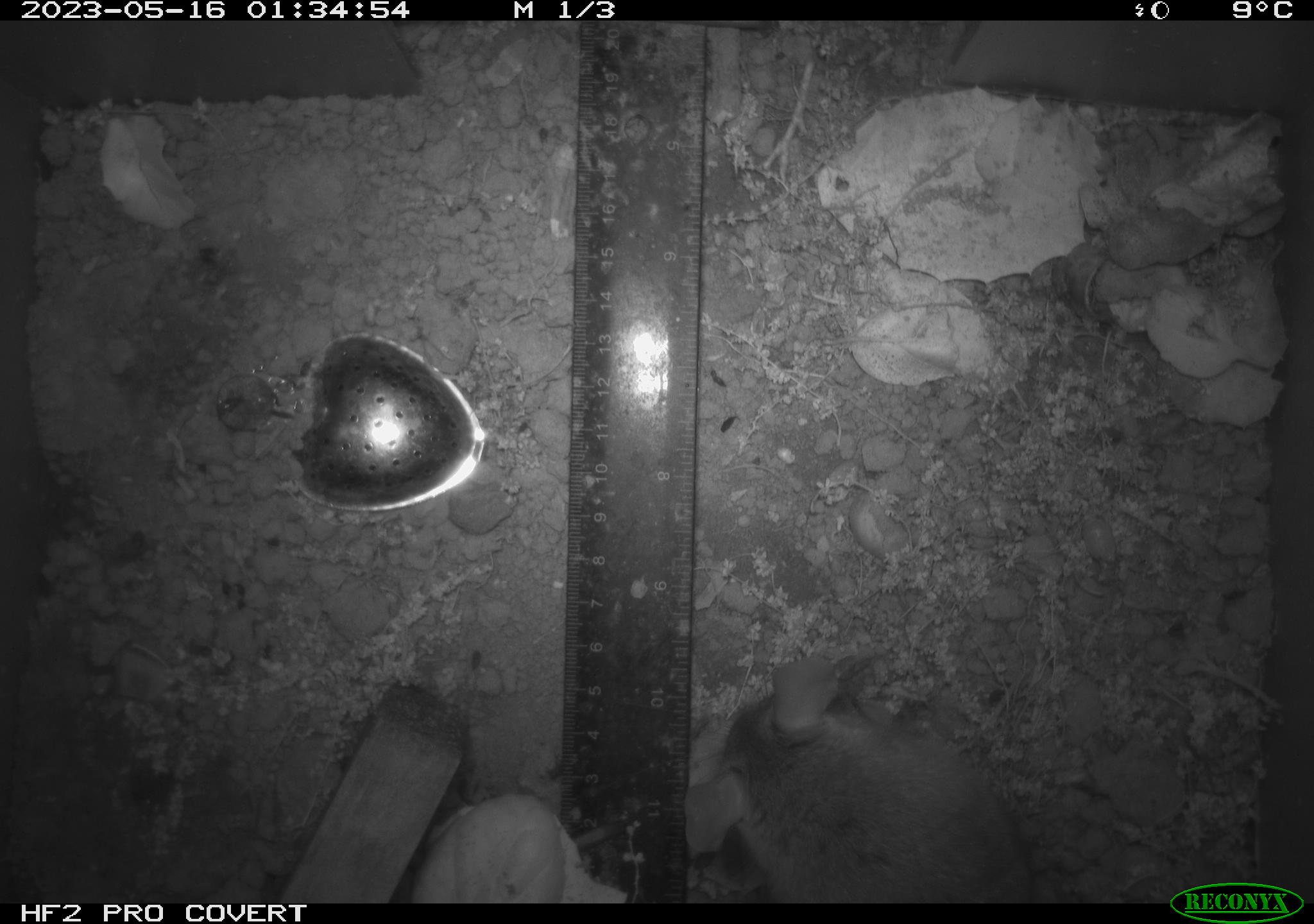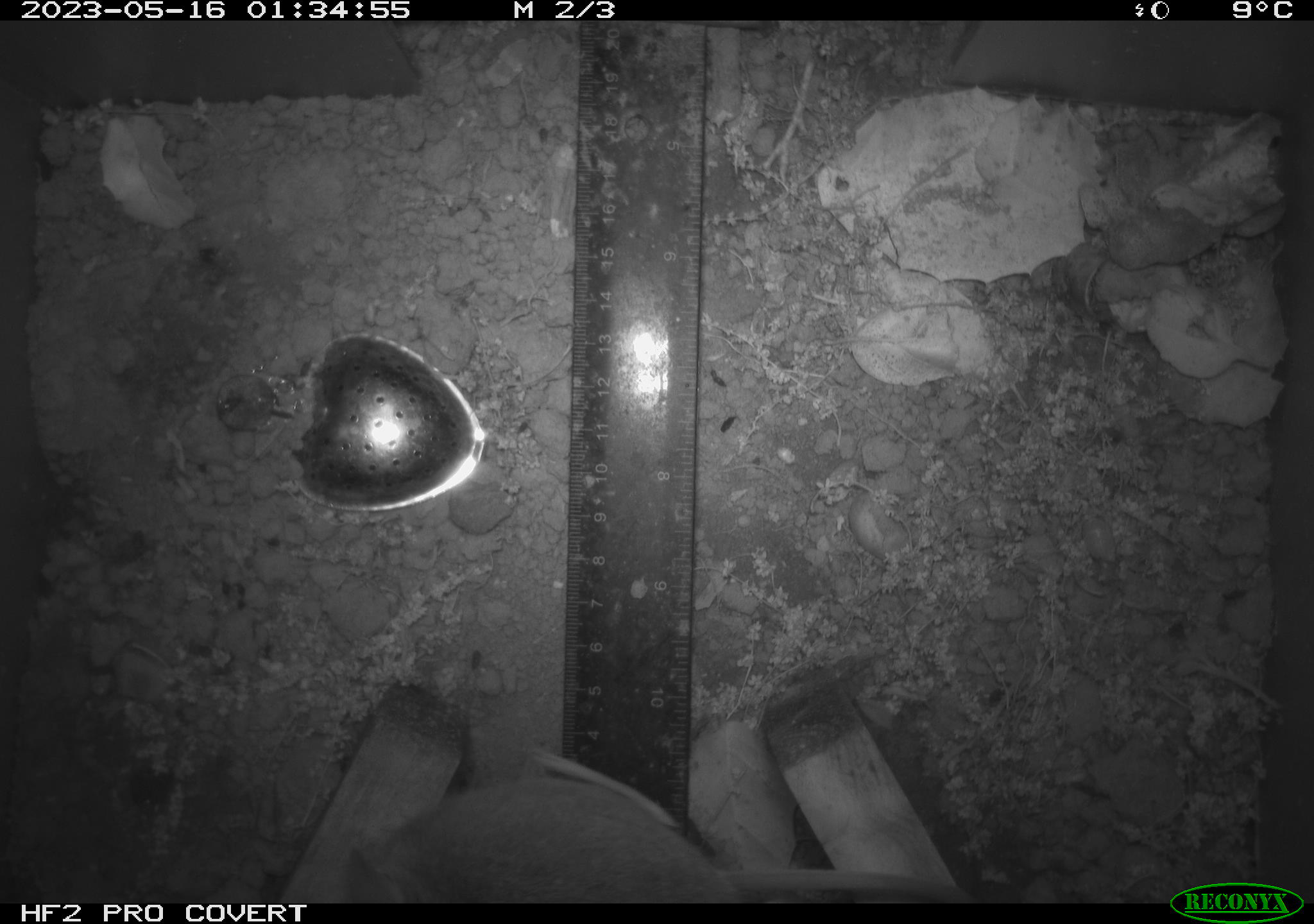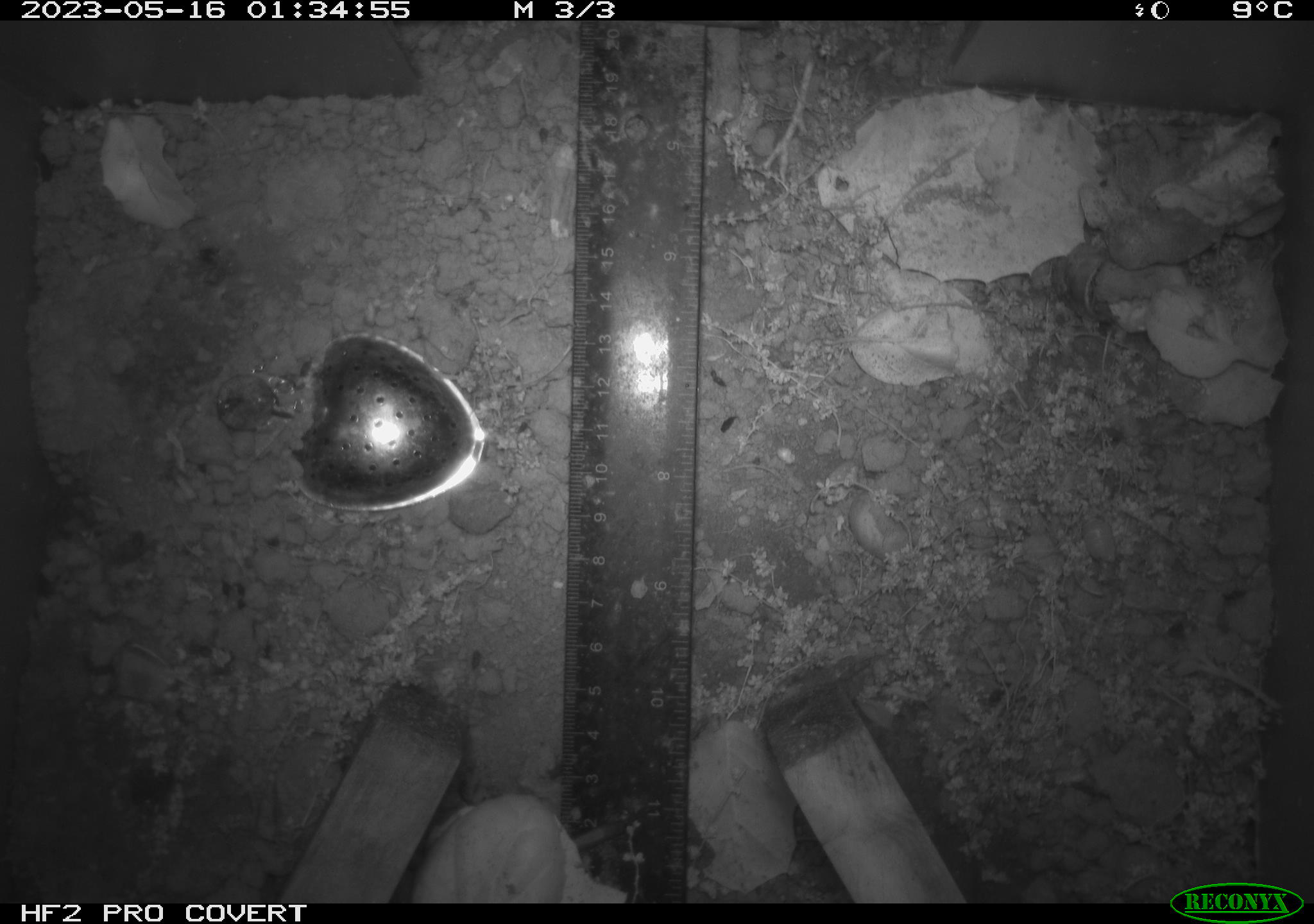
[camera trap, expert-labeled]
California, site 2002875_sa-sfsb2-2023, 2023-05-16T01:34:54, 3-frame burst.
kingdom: Animalia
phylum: Chordata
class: Mammalia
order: Rodentia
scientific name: Rodentia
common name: mouse species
Mouse species (Rodentia).